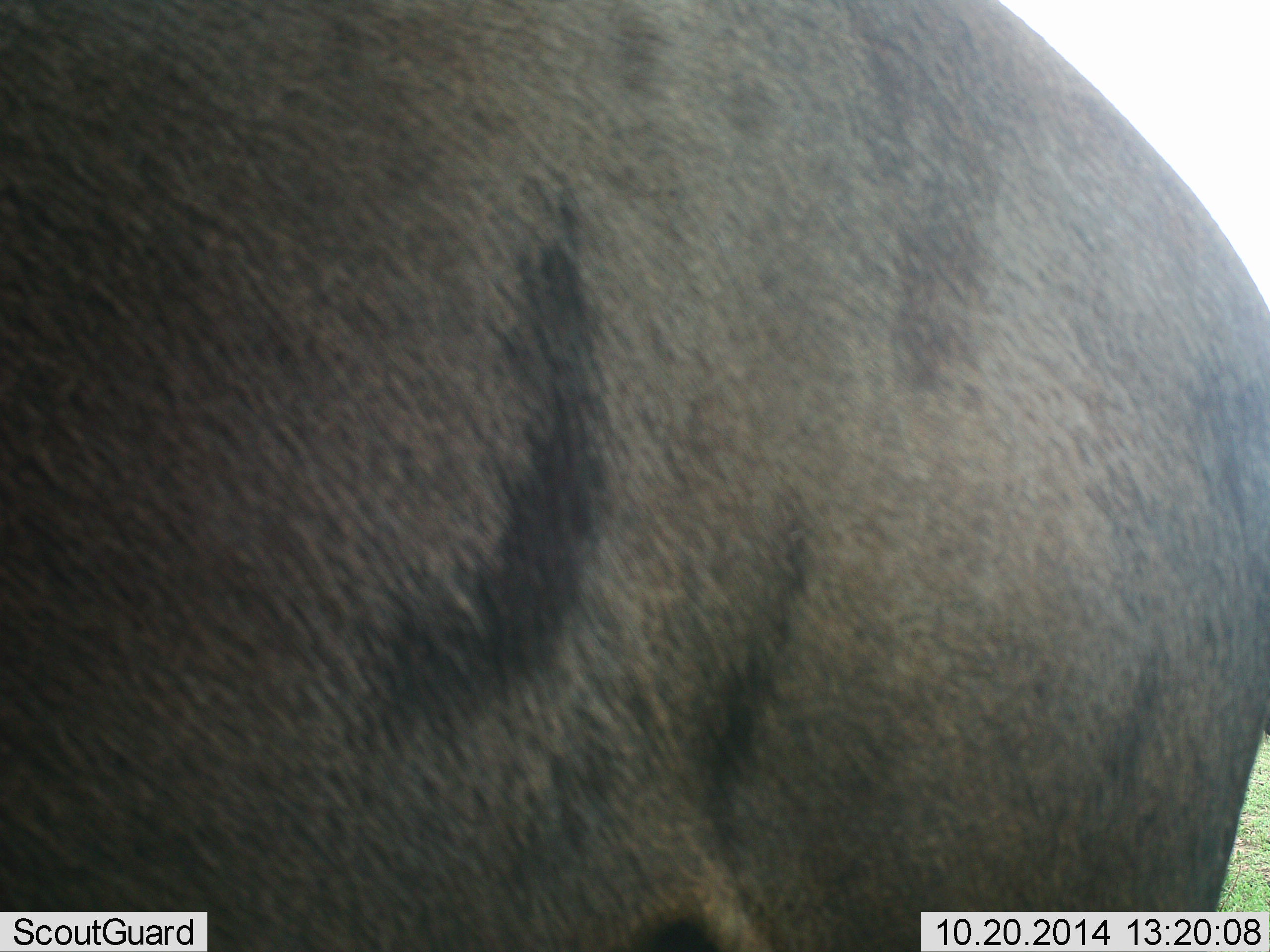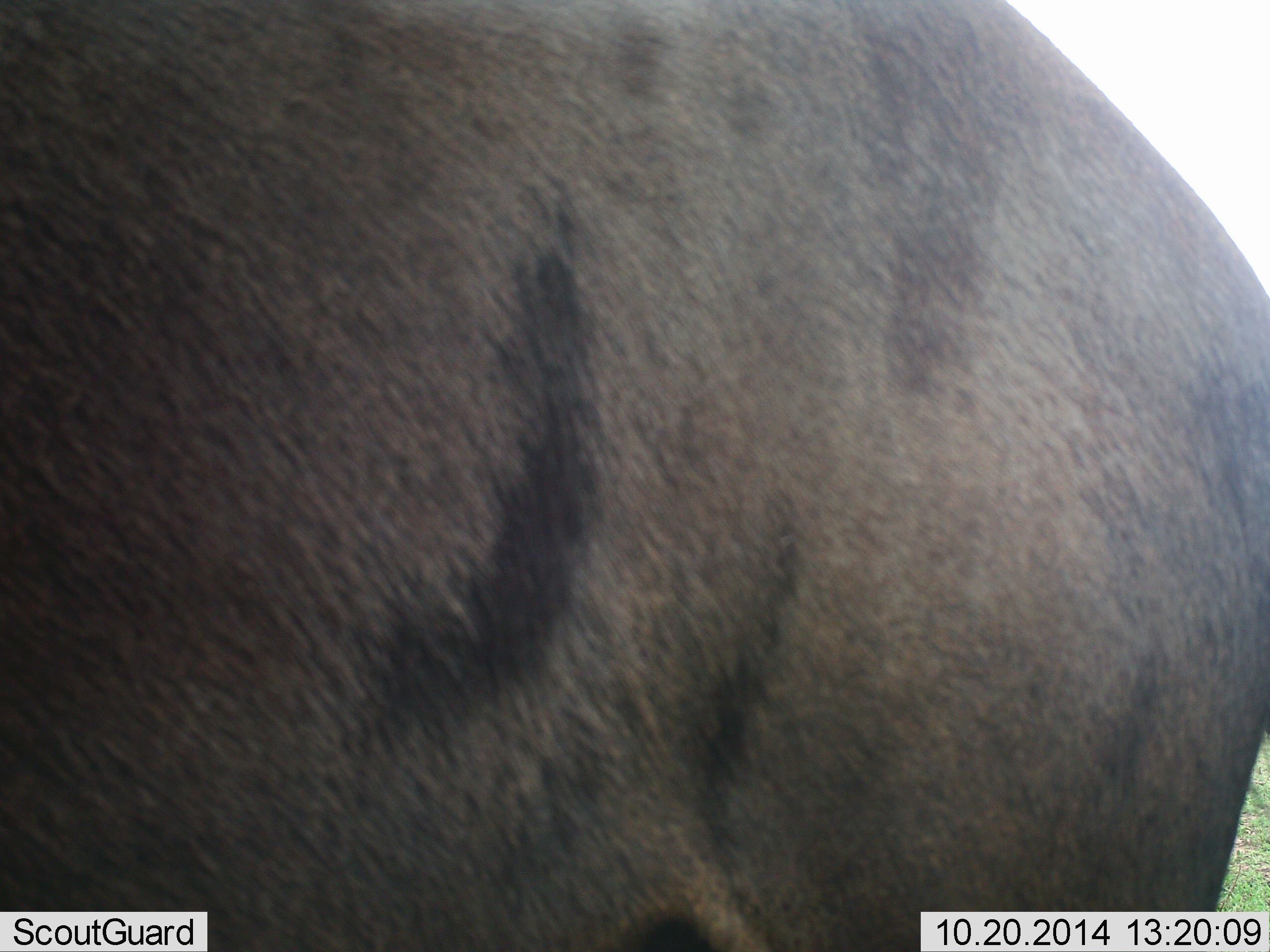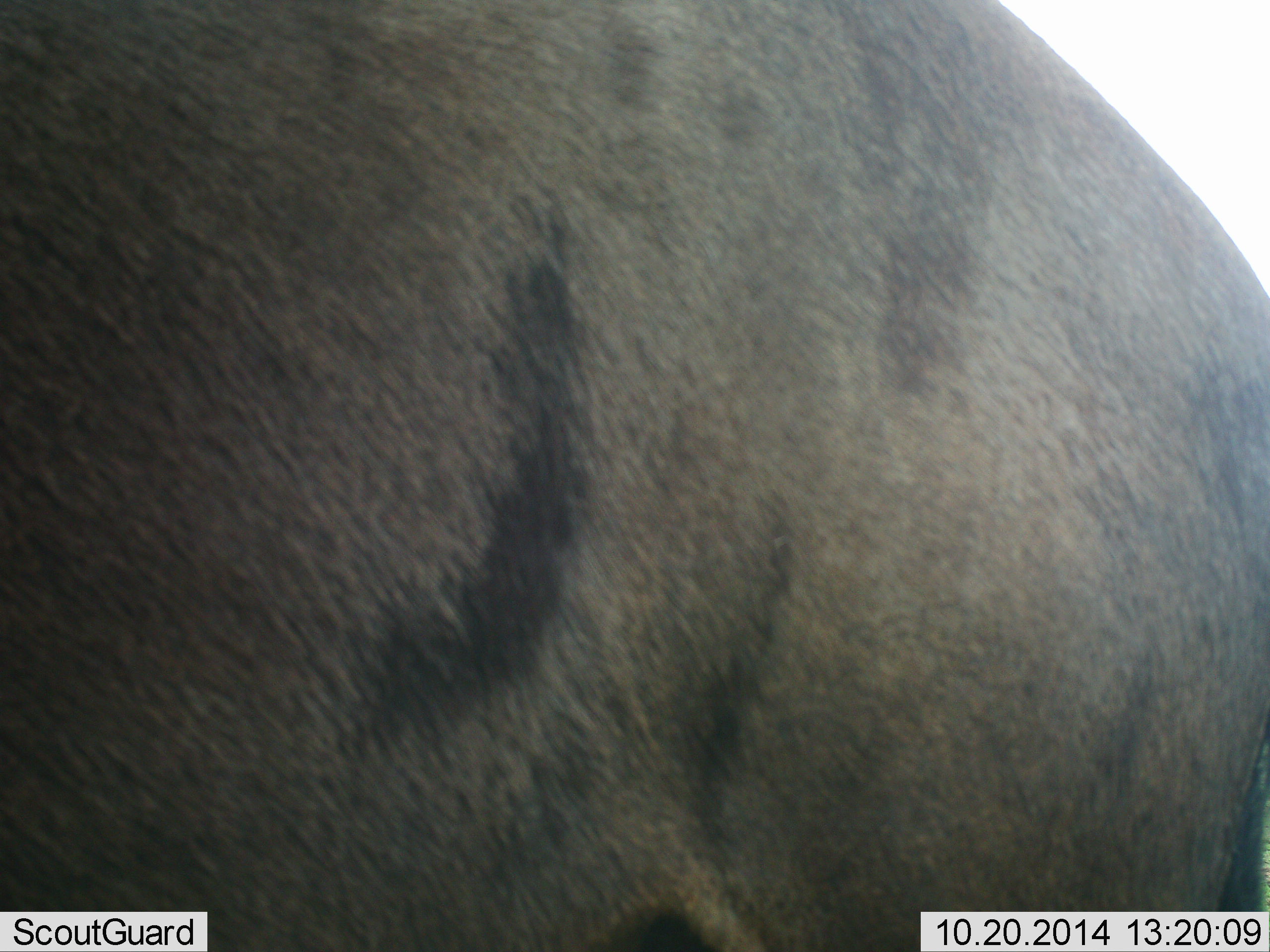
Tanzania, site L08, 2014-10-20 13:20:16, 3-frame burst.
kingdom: Animalia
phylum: Chordata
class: Mammalia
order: Artiodactyla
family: Bovidae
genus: Connochaetes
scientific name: Connochaetes taurinus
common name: blue wildebeest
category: wildebeest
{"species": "wildebeest (blue wildebeest) (Connochaetes taurinus)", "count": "1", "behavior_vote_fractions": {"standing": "100%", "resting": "0%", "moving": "0%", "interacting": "0%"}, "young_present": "0%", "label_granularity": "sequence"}